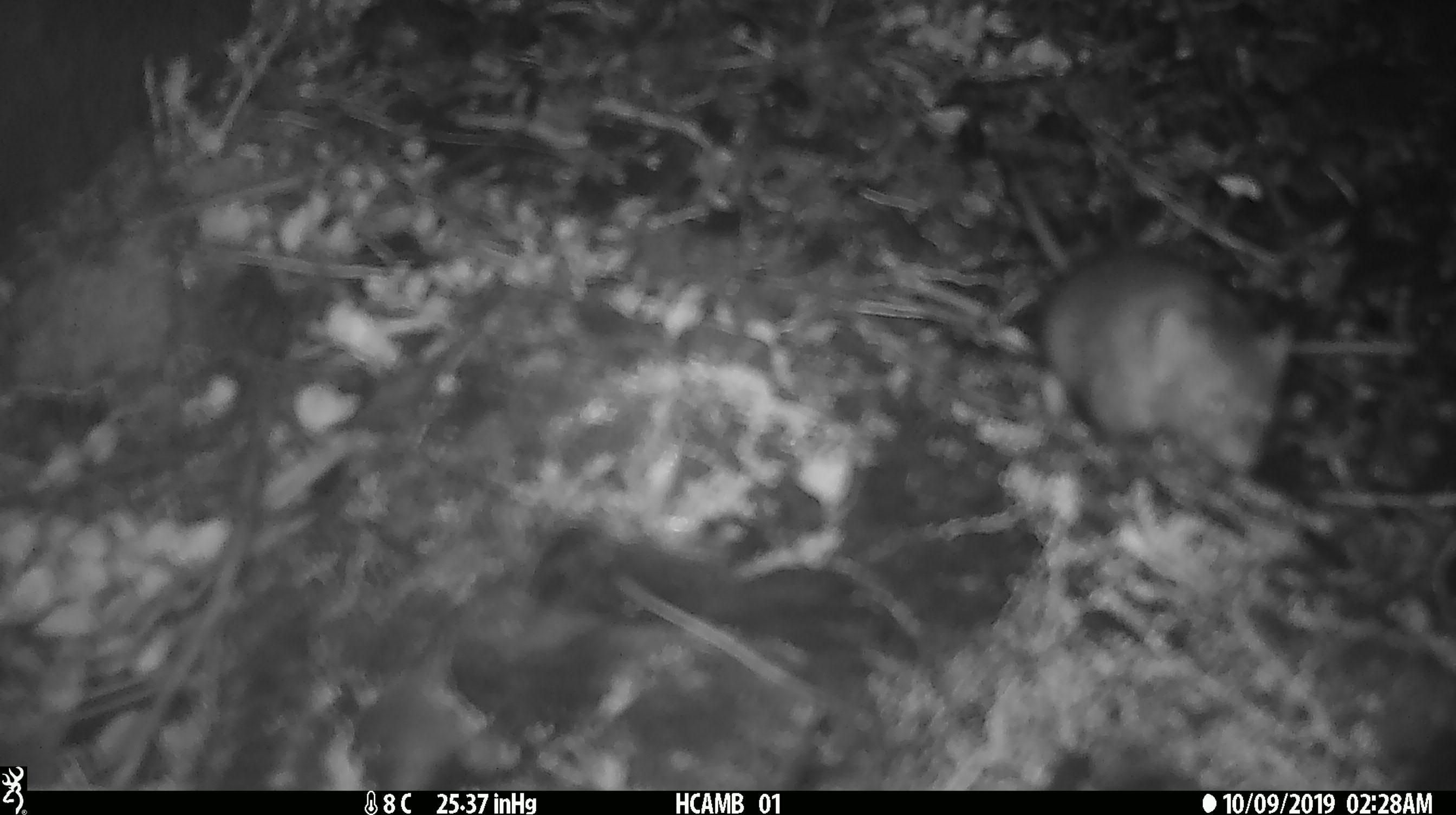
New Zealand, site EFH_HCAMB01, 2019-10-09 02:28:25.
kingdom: Animalia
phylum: Chordata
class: Mammalia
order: Rodentia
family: Muridae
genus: Mus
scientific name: Mus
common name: mouse